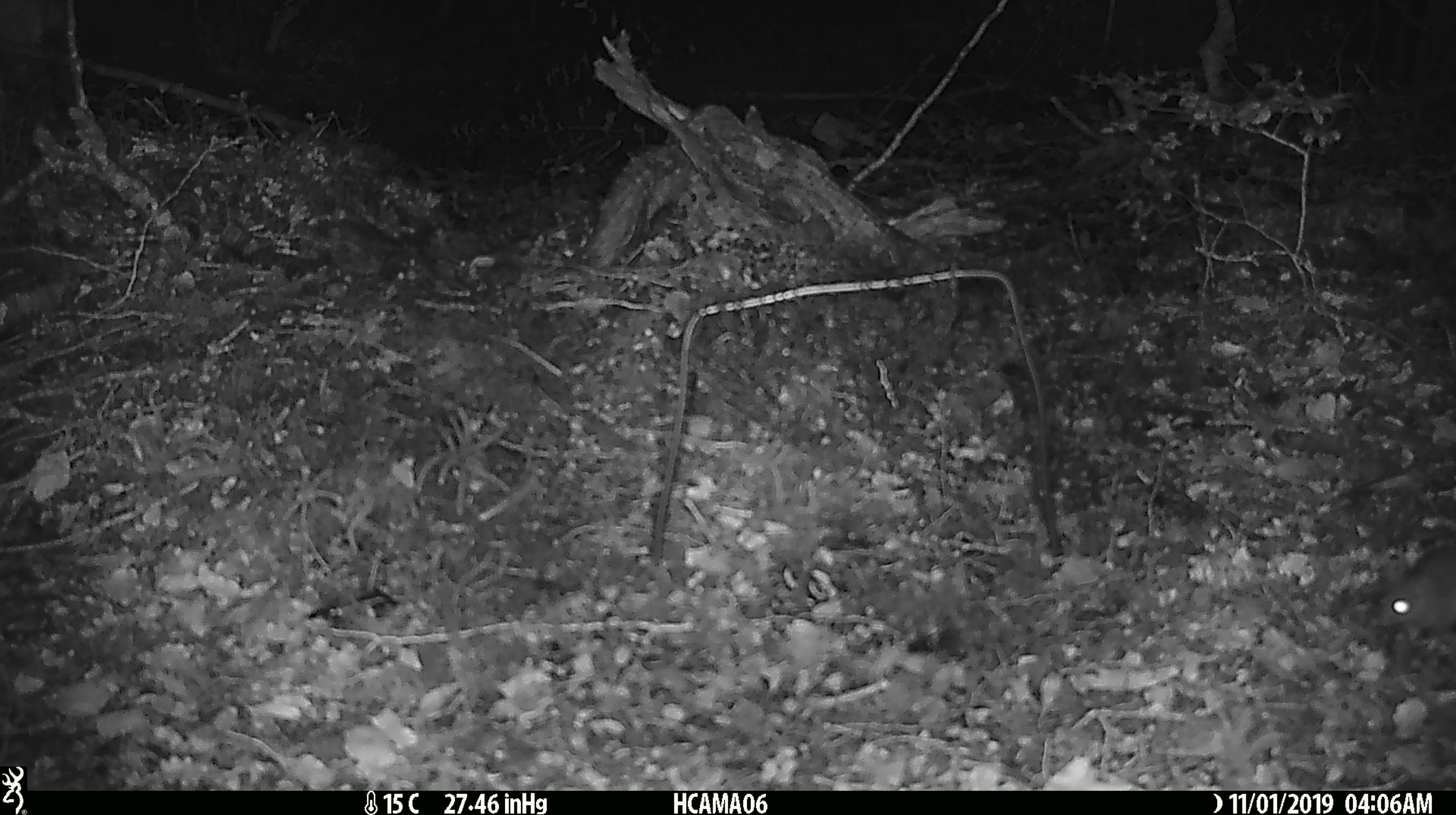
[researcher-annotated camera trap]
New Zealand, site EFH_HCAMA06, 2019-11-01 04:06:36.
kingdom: Animalia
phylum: Chordata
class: Mammalia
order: Rodentia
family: Muridae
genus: Mus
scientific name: Mus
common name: mouse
Mouse (Mus).